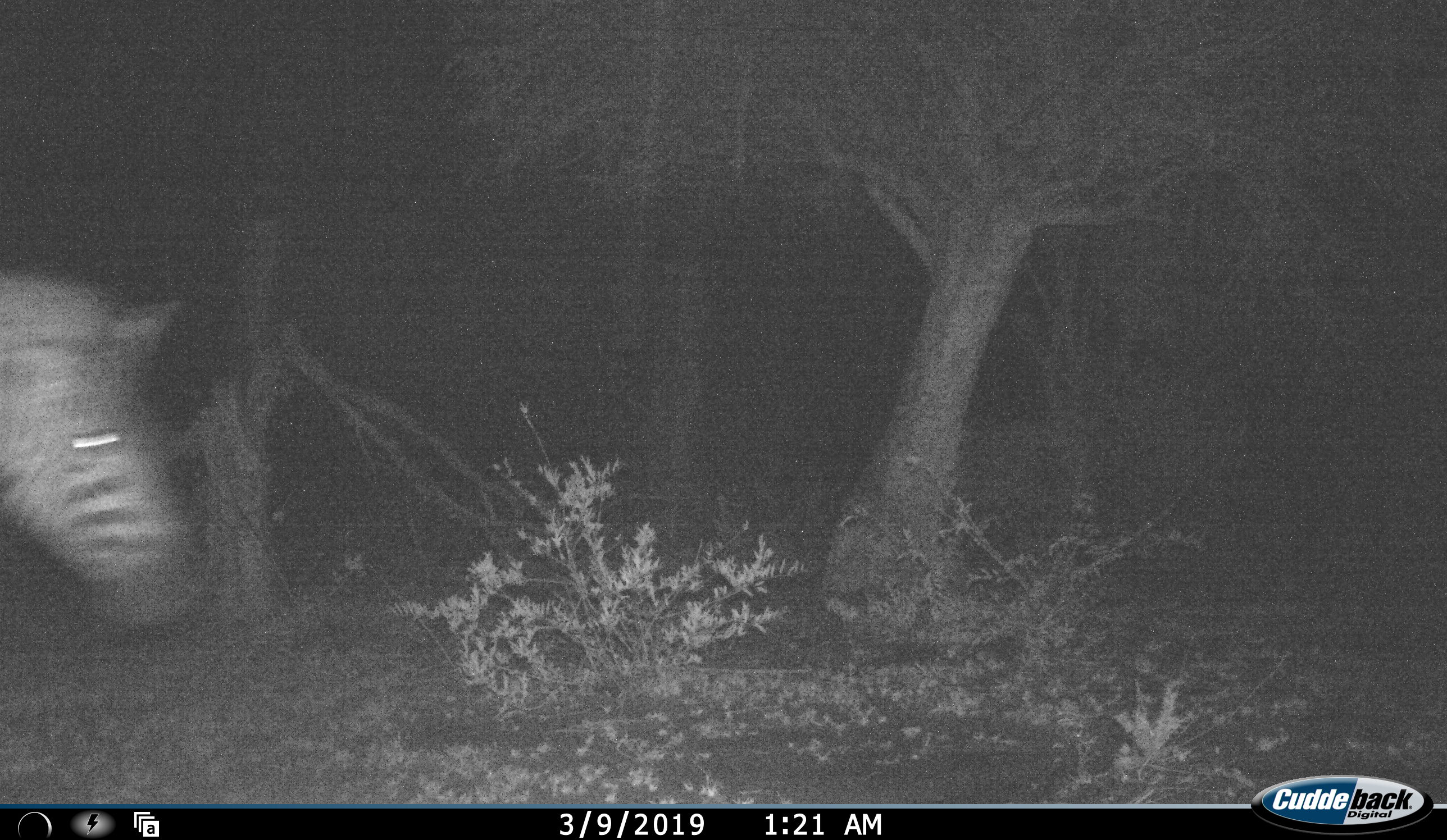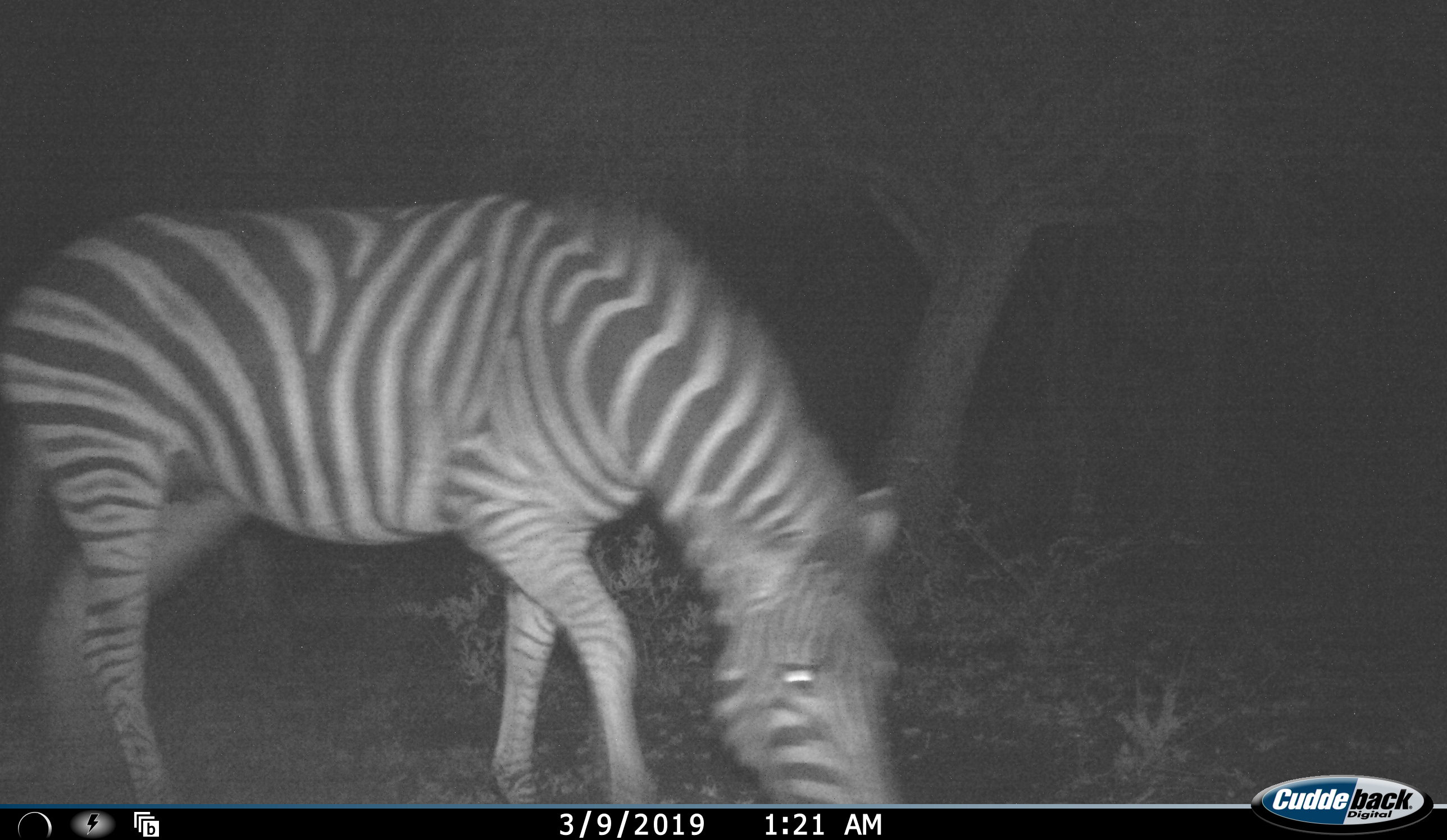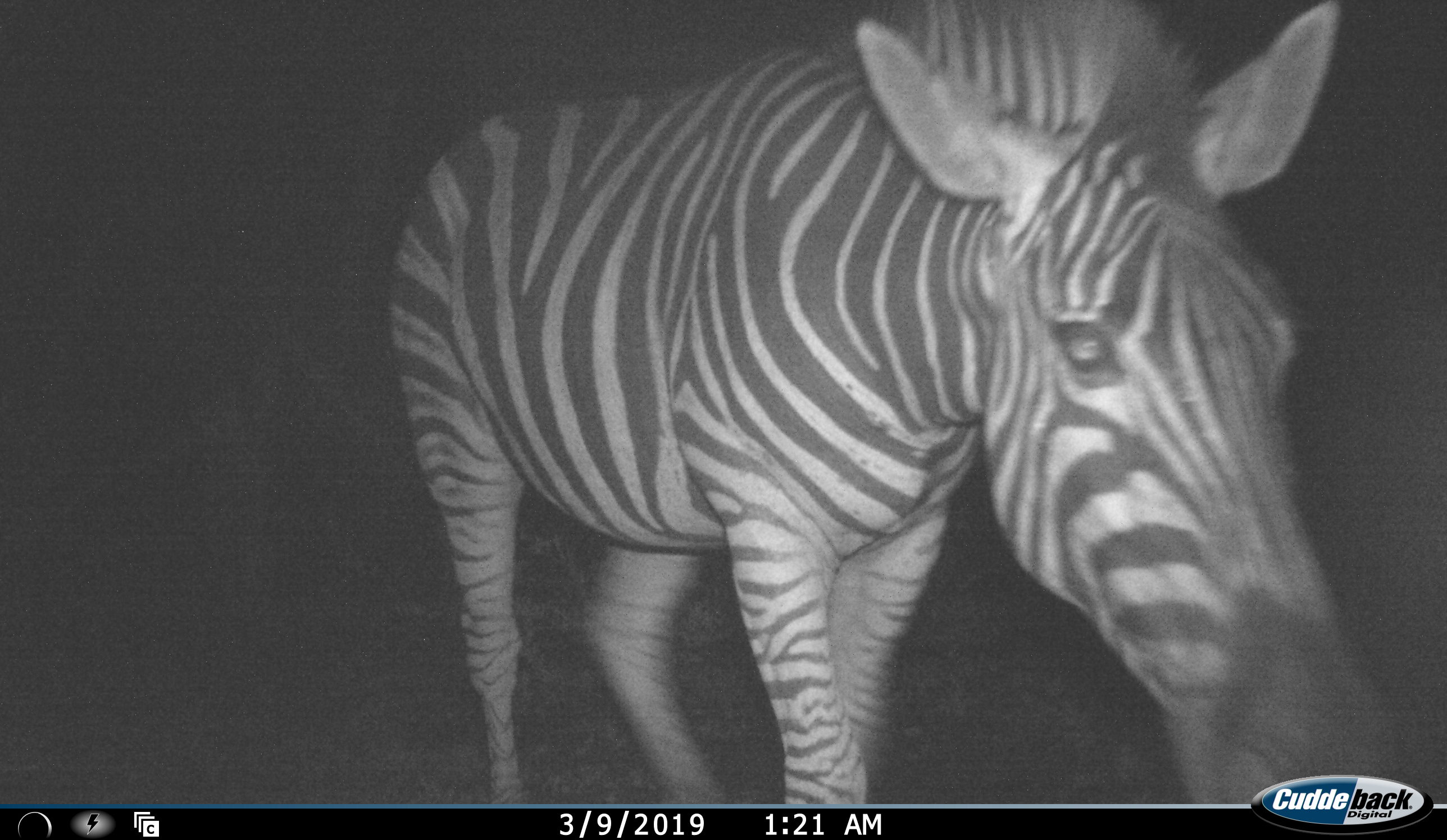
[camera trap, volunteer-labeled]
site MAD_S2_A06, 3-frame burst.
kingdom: Animalia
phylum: Chordata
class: Mammalia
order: Perissodactyla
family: Equidae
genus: Equus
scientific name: Equus quagga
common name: plains zebra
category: zebraplains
Zebraplains (plains zebra) (Equus quagga), count 1. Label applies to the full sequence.